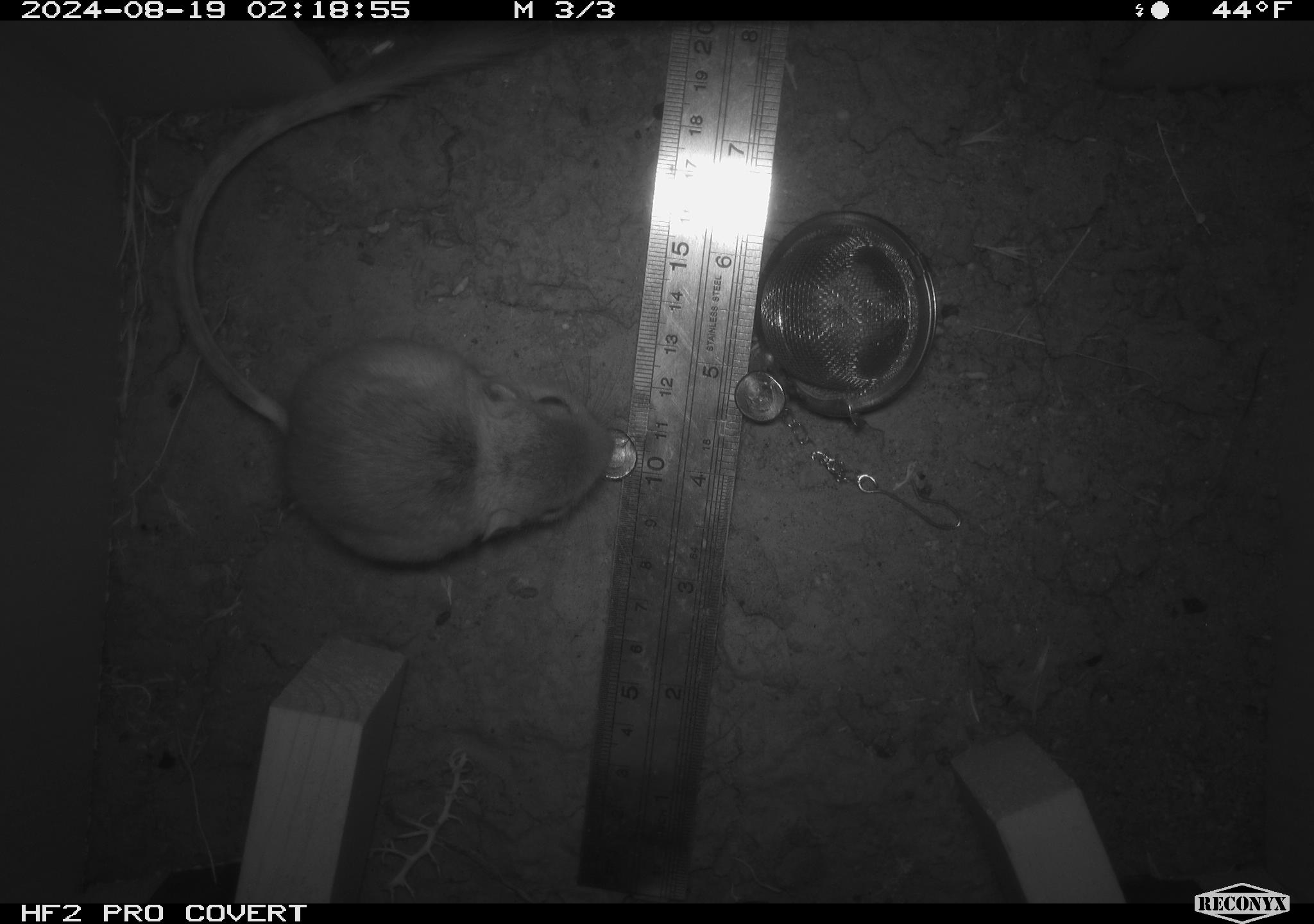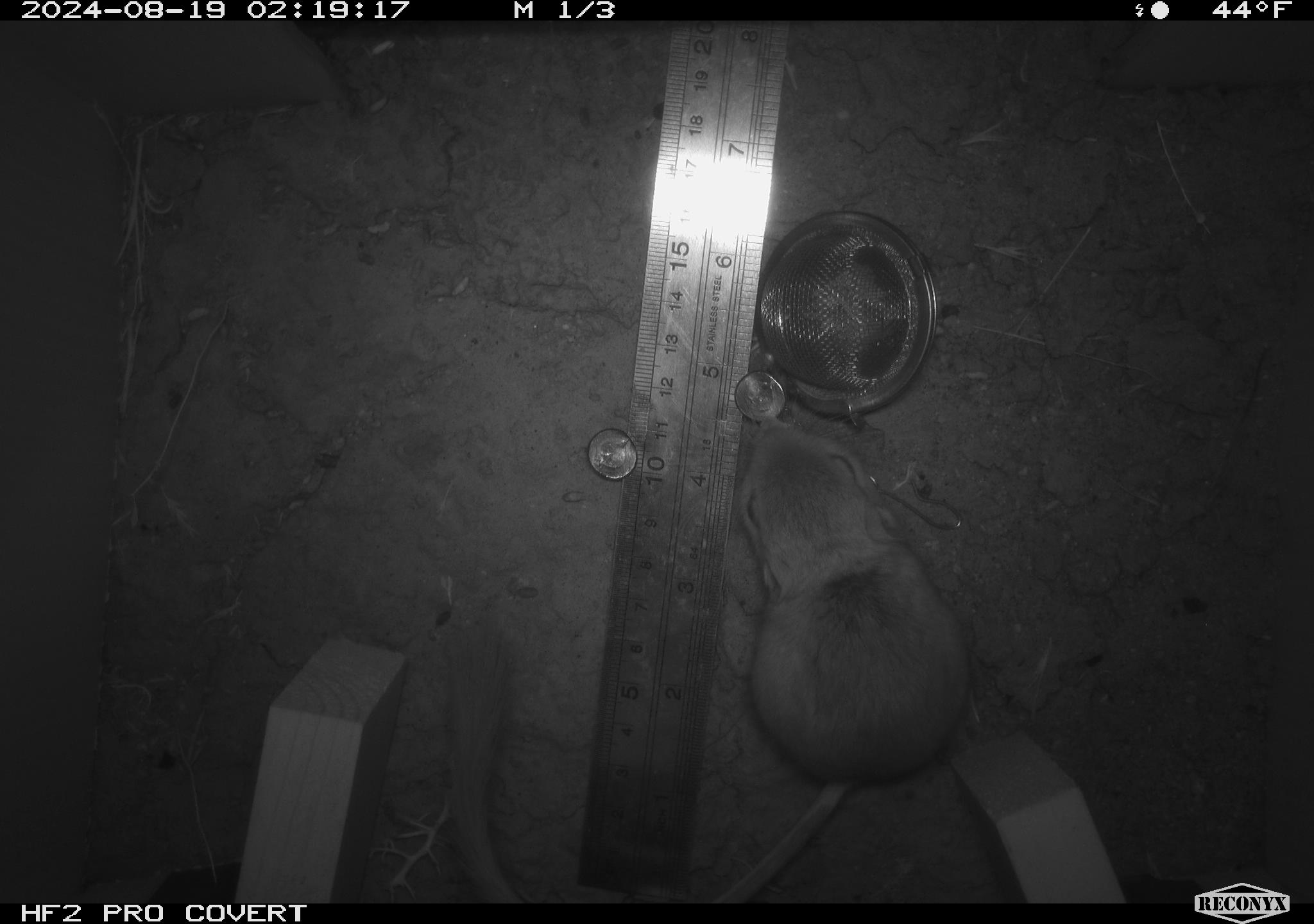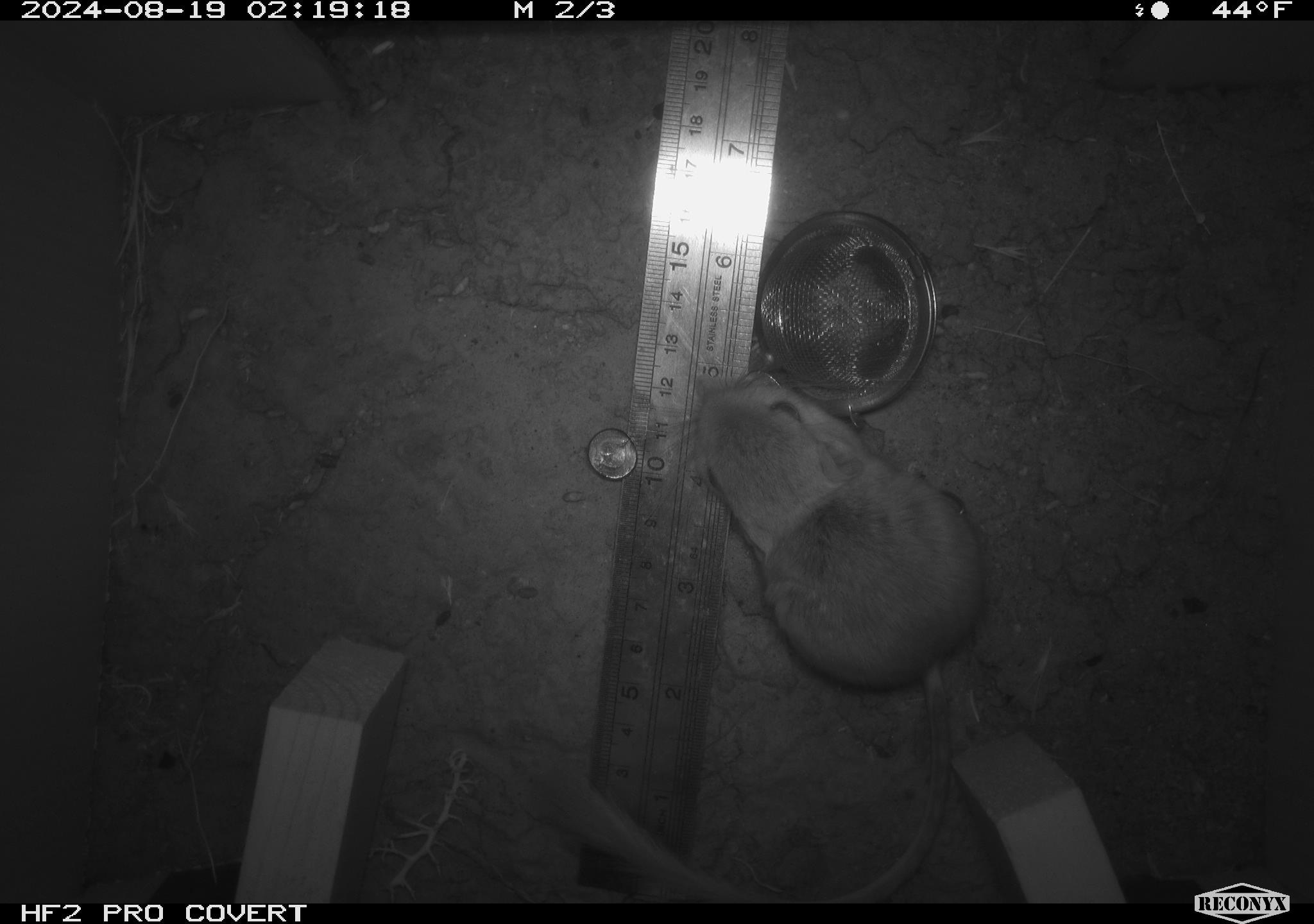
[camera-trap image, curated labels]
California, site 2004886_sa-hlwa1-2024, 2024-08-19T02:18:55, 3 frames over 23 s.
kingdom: Animalia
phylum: Chordata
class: Mammalia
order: Rodentia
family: Heteromyidae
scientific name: Heteromyidae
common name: kangaroo rats and pocket mice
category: heteromyidae family